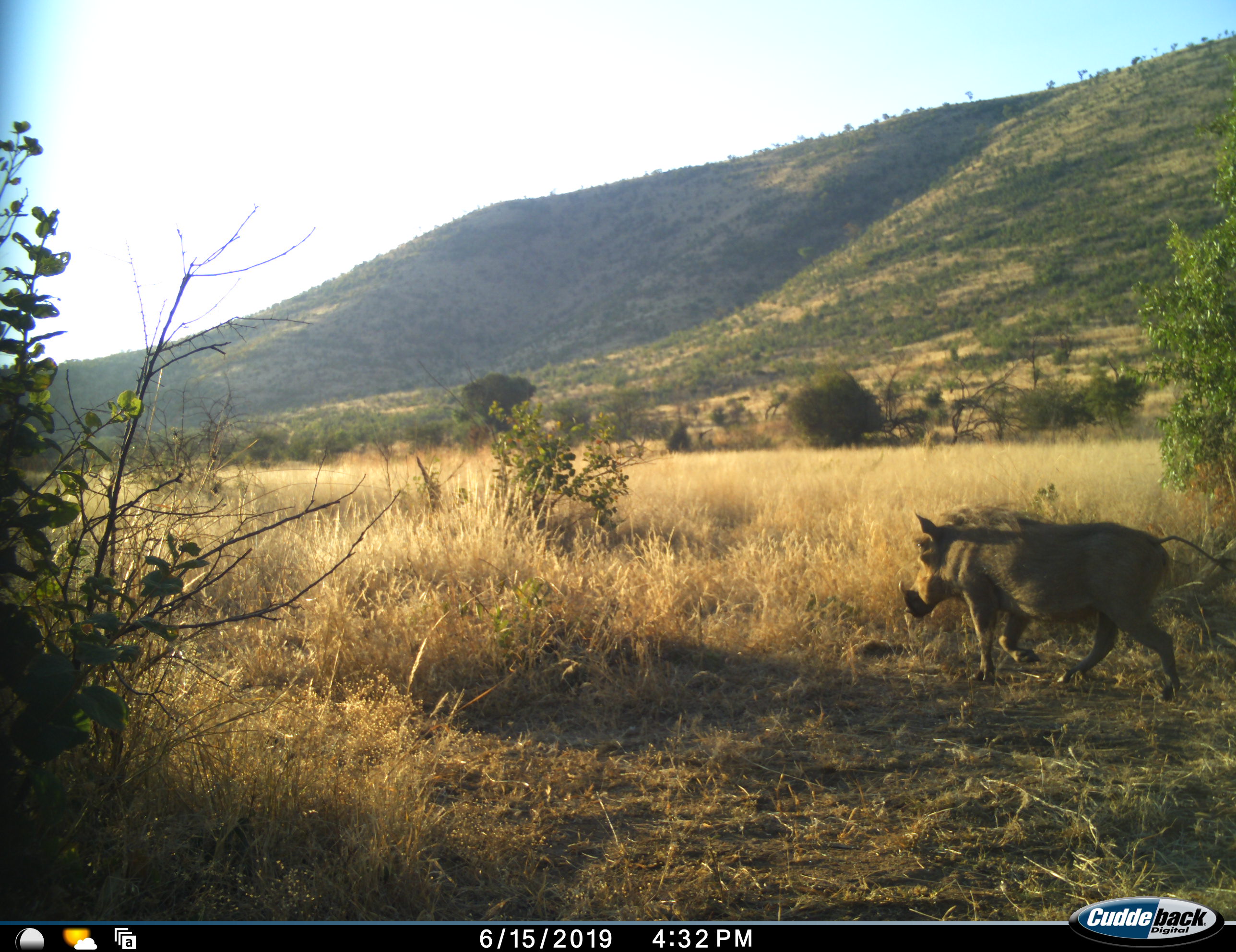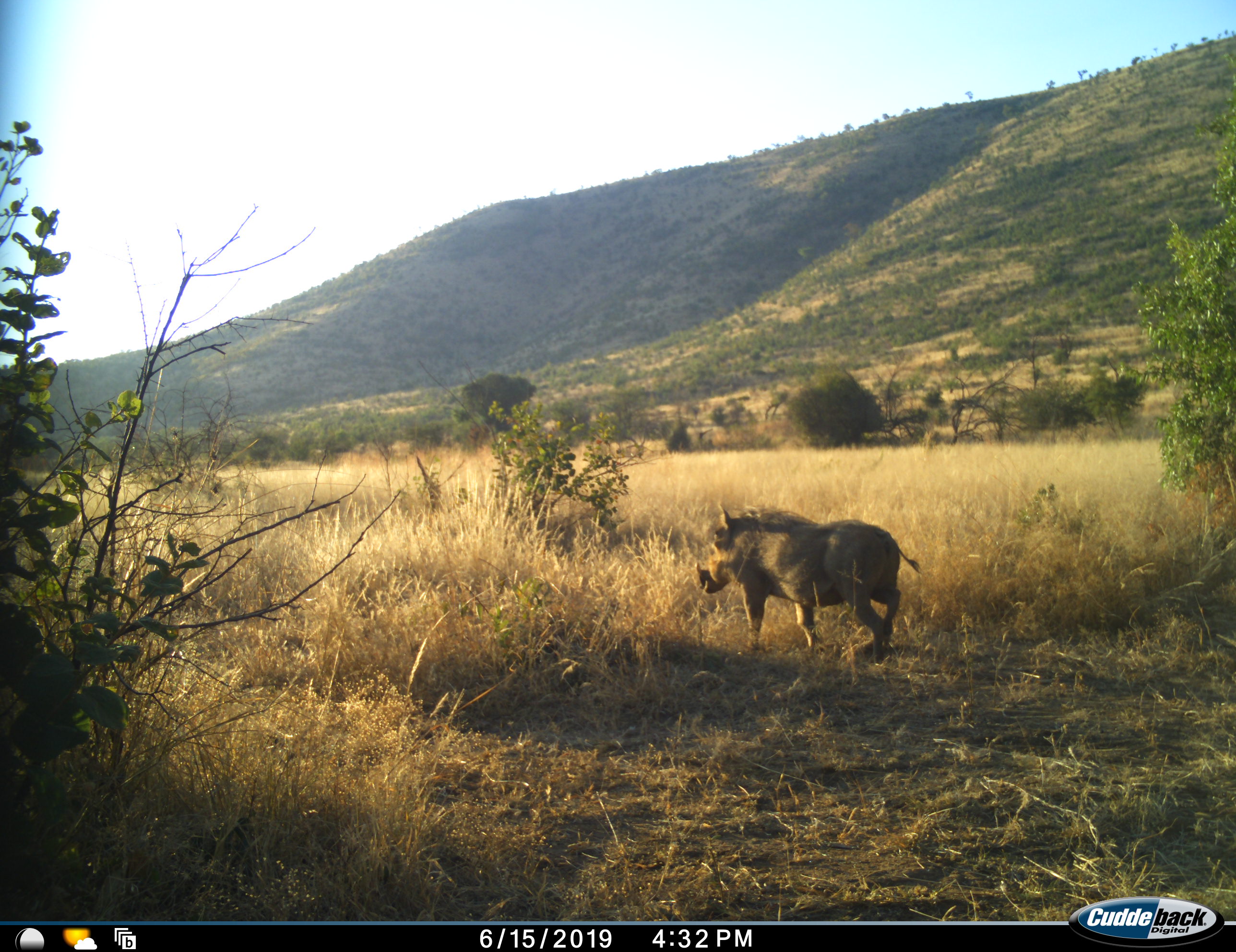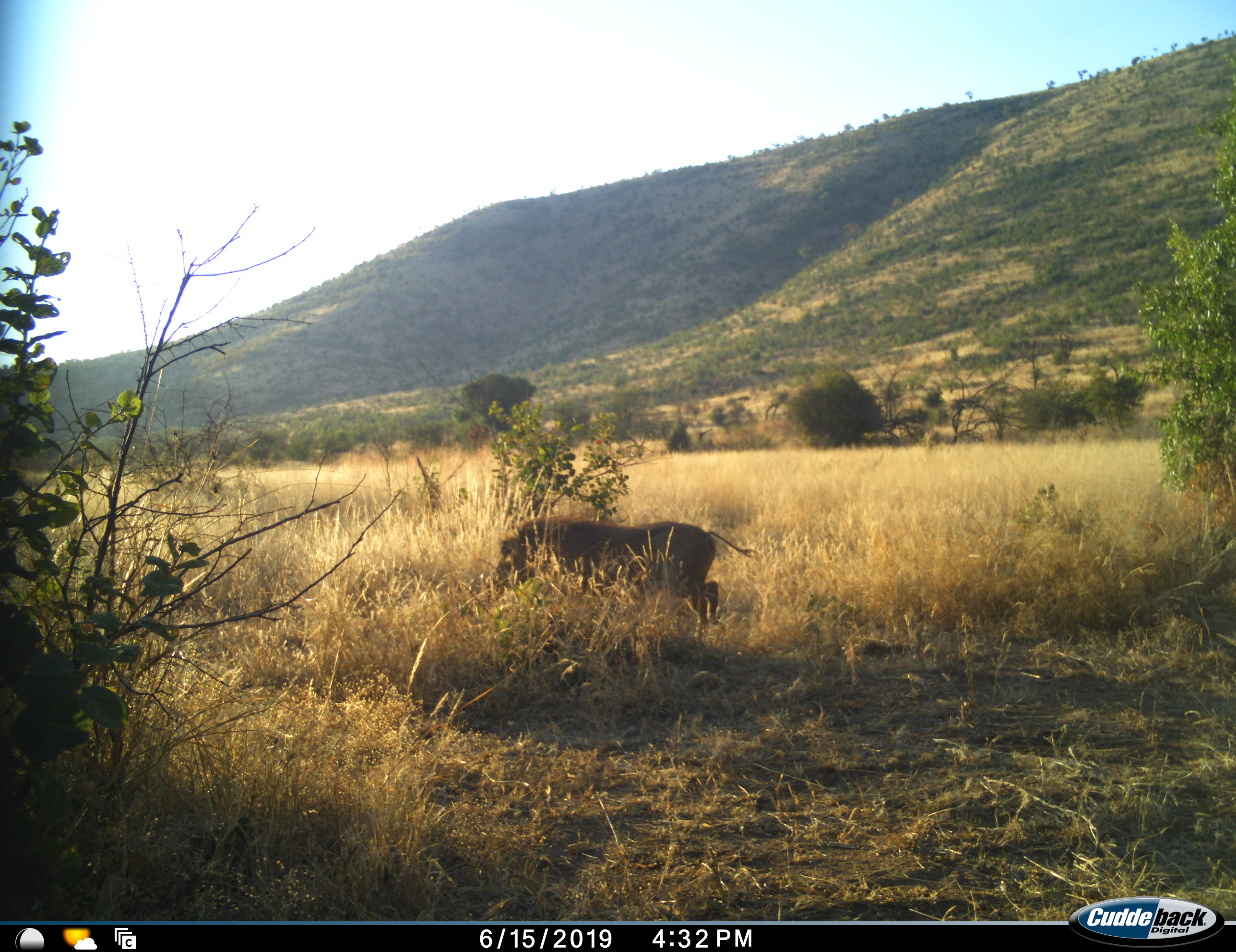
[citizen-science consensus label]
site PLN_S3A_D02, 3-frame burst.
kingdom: Animalia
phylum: Chordata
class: Mammalia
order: Artiodactyla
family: Suidae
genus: Phacochoerus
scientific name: Phacochoerus africanus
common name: warthog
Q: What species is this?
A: Warthog (Phacochoerus africanus).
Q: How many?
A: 1.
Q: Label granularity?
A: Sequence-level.